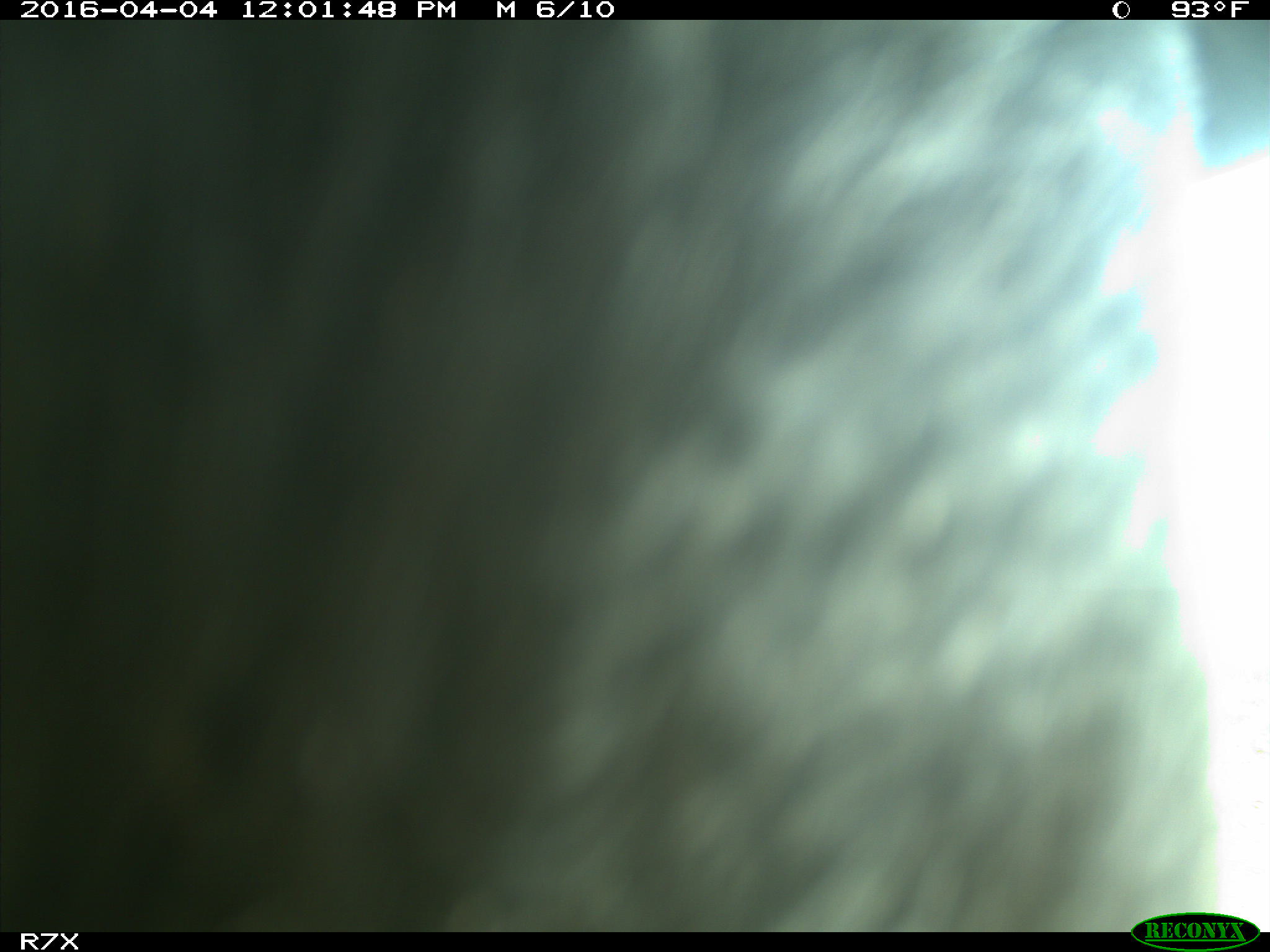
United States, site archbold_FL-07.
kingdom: Animalia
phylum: Chordata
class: Mammalia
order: Artiodactyla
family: Bovidae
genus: Bos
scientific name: Bos taurus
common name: domestic cow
Bos taurus (domestic cow).